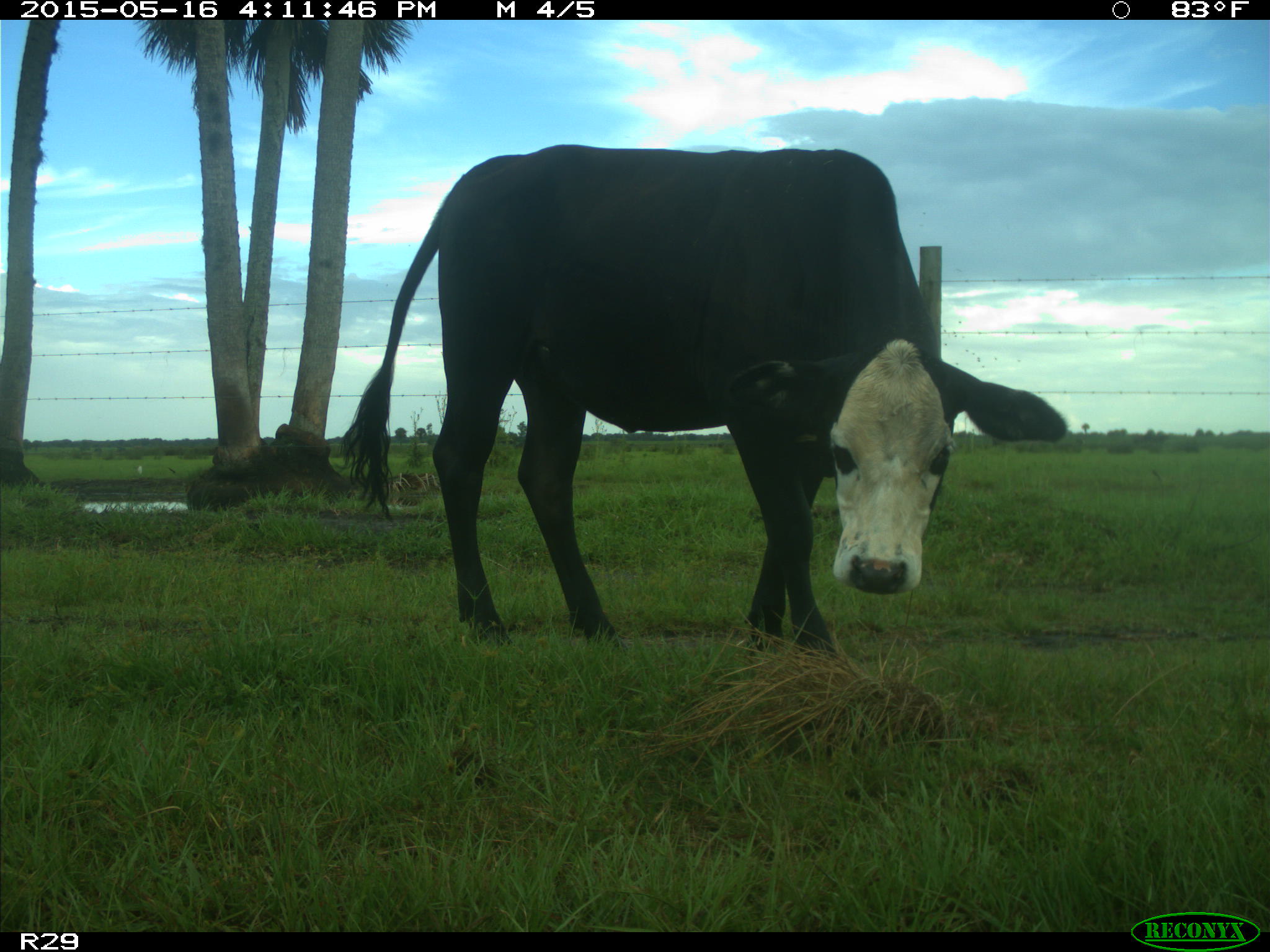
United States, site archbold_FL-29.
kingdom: Animalia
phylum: Chordata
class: Mammalia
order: Artiodactyla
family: Bovidae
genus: Bos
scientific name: Bos taurus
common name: domestic cow